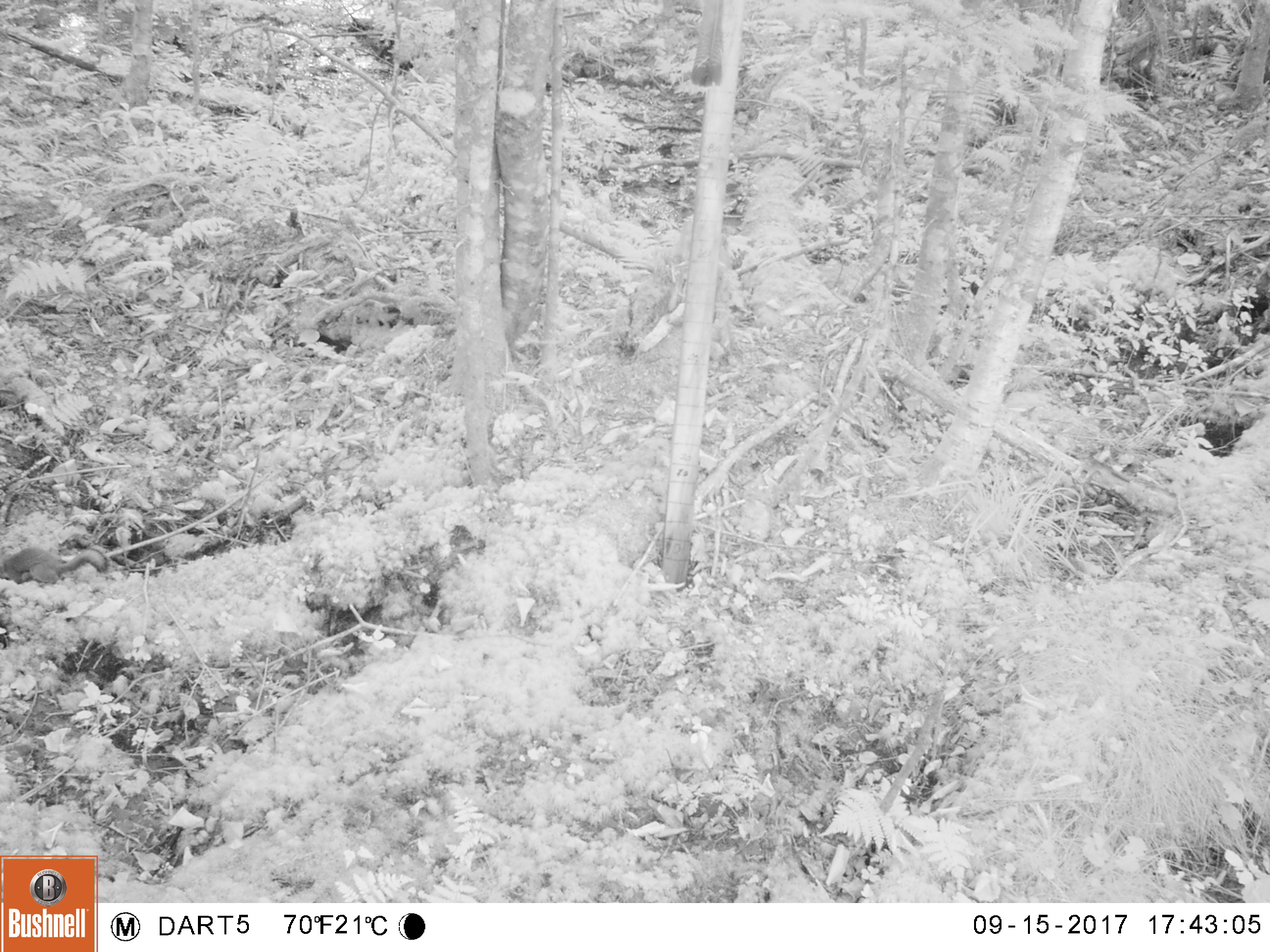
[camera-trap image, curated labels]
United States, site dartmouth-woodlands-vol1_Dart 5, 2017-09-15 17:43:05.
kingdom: Animalia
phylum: Chordata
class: Mammalia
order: Rodentia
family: Sciuridae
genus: Tamiasciurus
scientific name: Tamiasciurus hudsonicus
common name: red squirrel